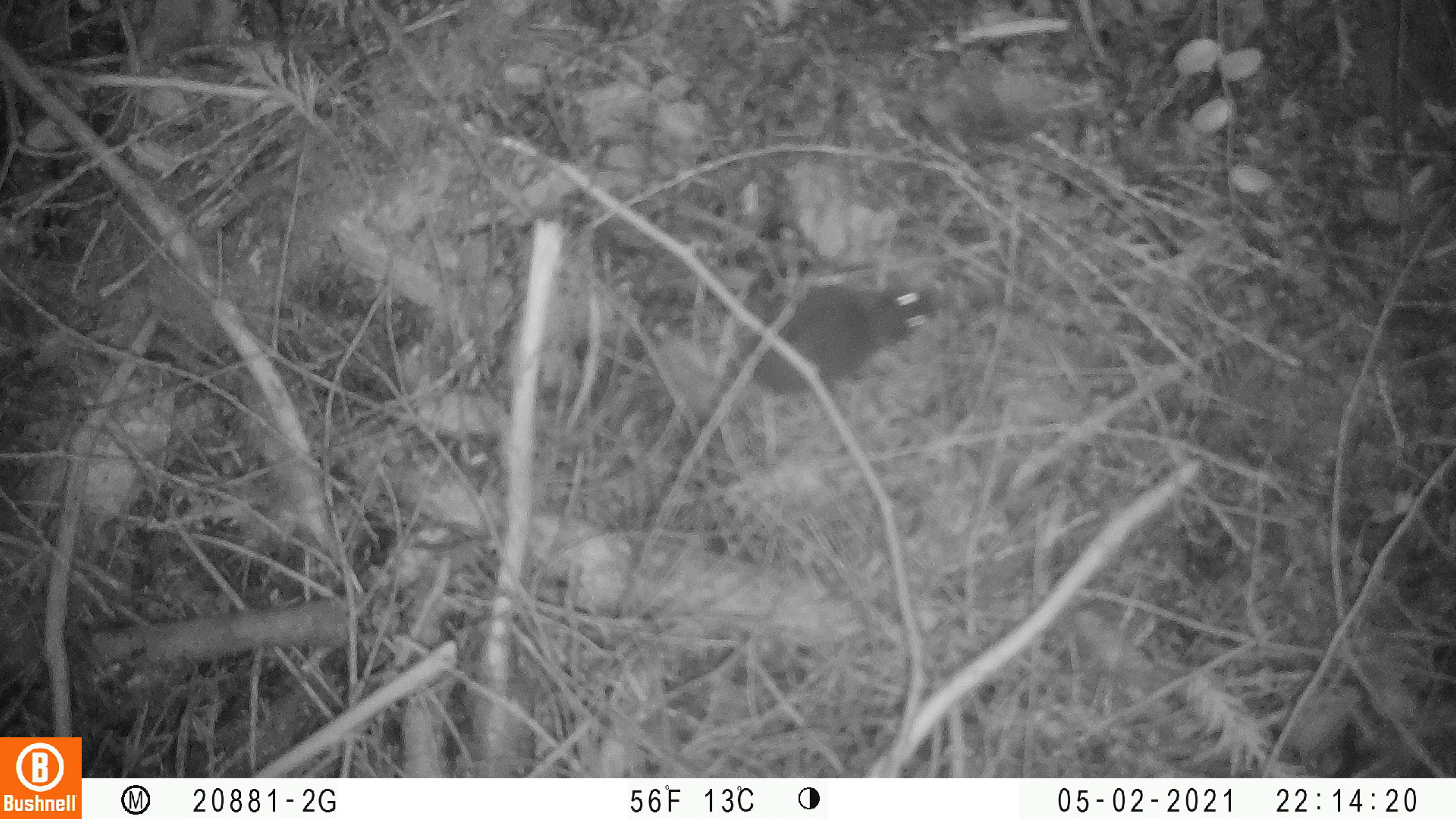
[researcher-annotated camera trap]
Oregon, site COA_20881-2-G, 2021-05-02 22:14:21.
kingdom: Animalia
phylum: Chordata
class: Mammalia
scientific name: Mammalia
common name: small mammal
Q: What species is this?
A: Small mammal (Mammalia).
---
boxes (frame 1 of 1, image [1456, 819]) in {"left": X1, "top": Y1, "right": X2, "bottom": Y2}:
small mammal: {"left": 638, "top": 240, "right": 993, "bottom": 483}